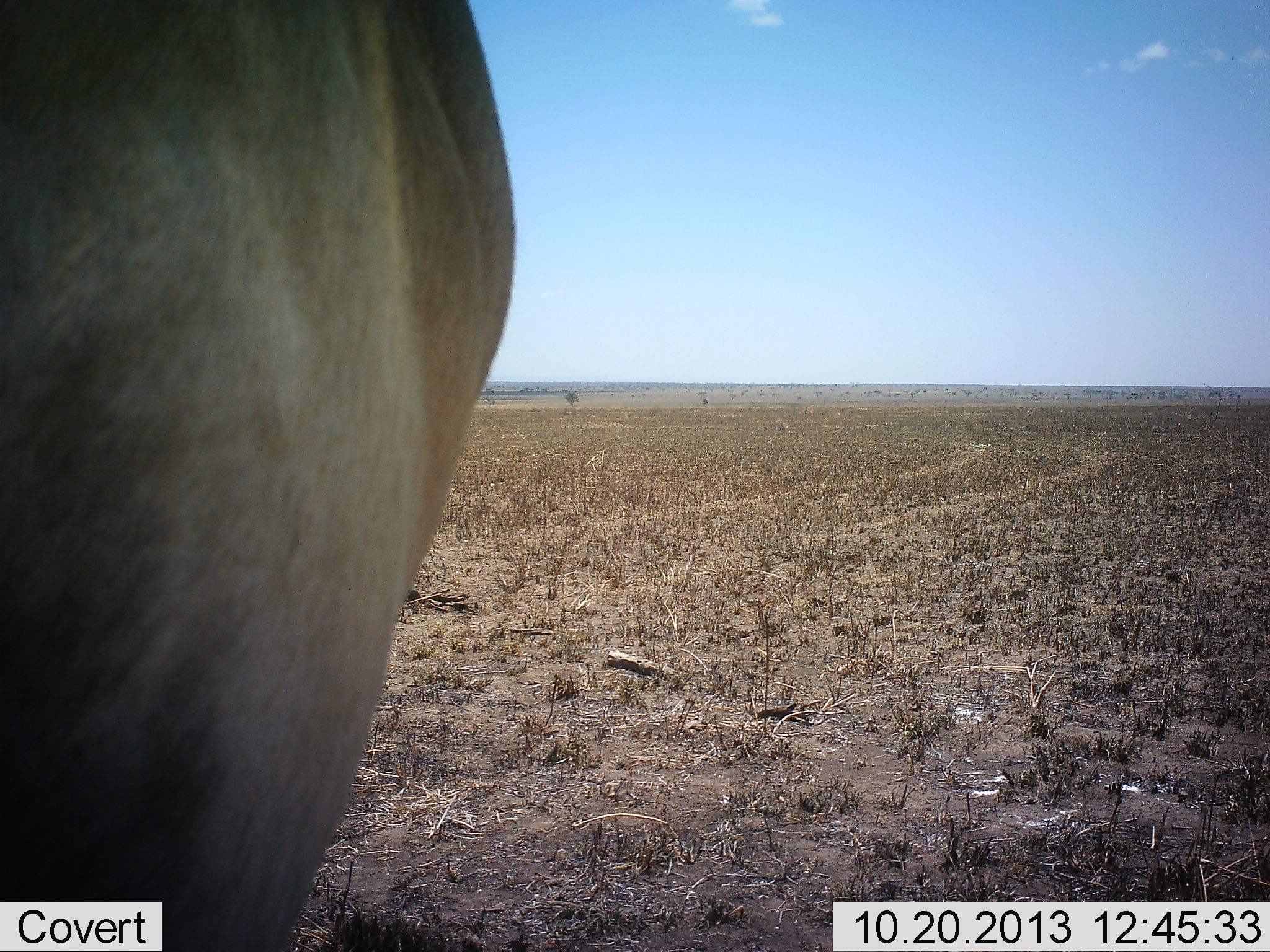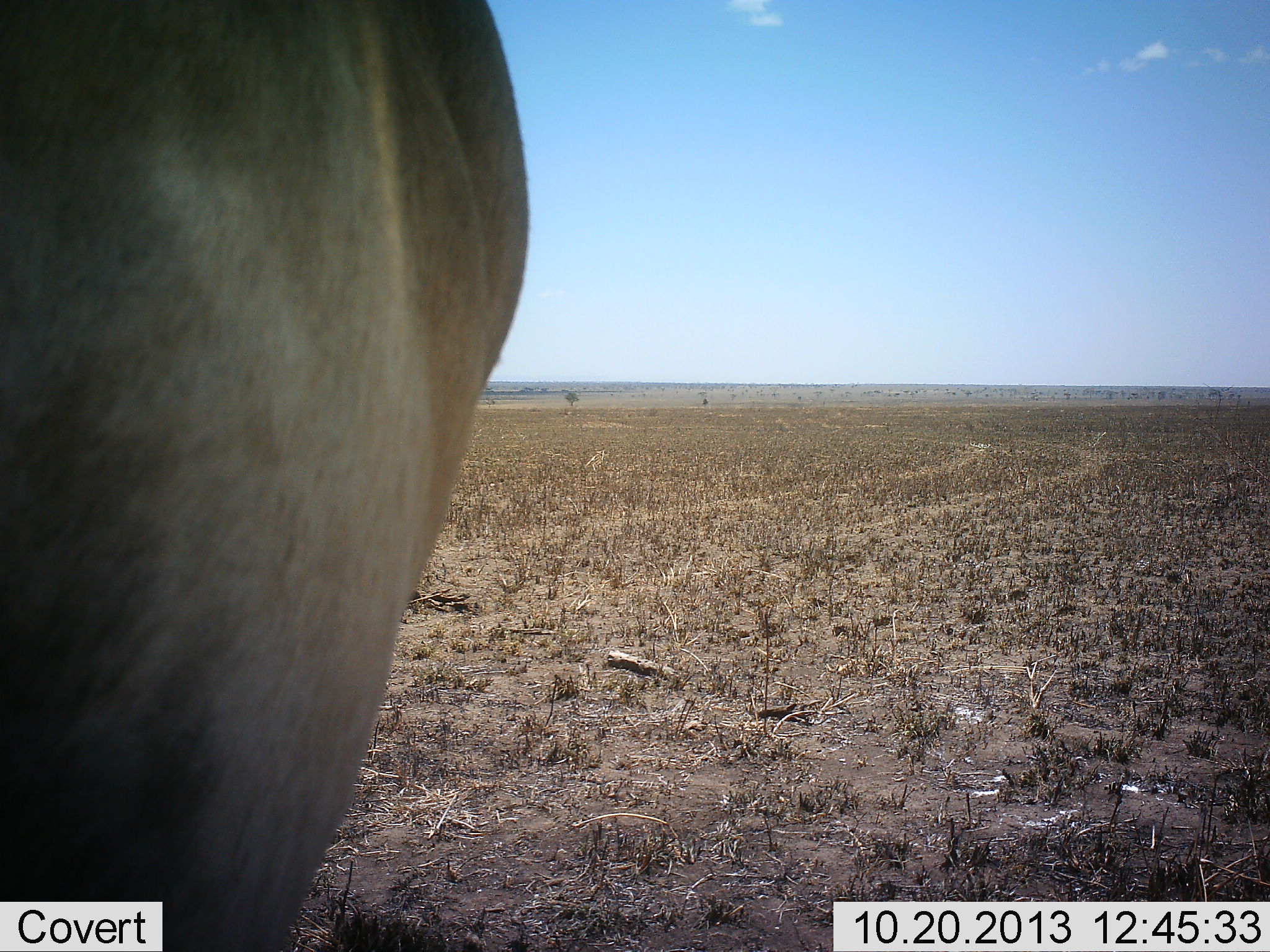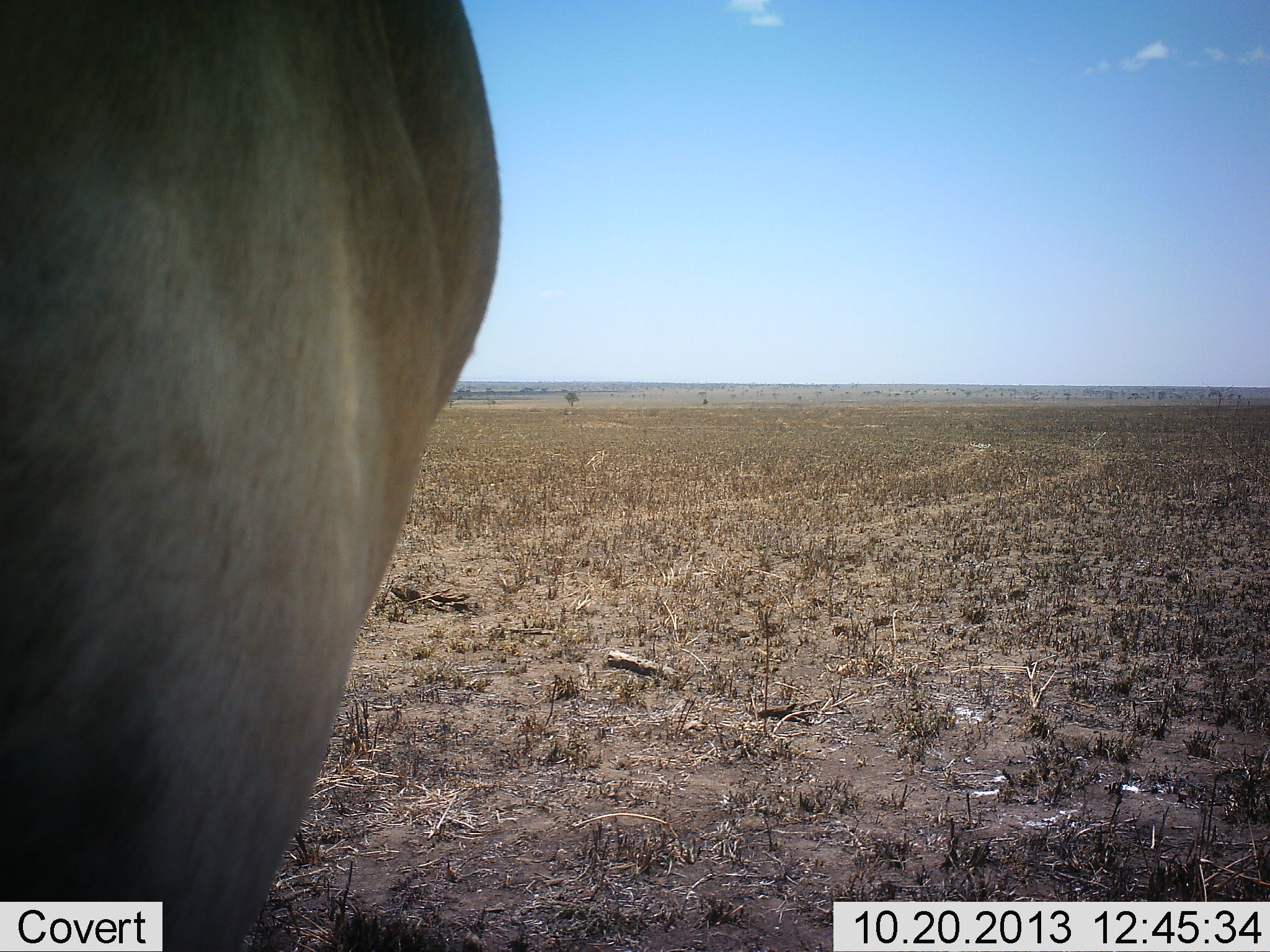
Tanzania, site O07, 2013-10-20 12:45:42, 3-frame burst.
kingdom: Animalia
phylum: Chordata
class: Mammalia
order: Artiodactyla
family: Bovidae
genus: Alcelaphus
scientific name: Alcelaphus buselaphus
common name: hartebeest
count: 1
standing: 100%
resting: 0%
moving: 0%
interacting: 0%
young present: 0%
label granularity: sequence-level